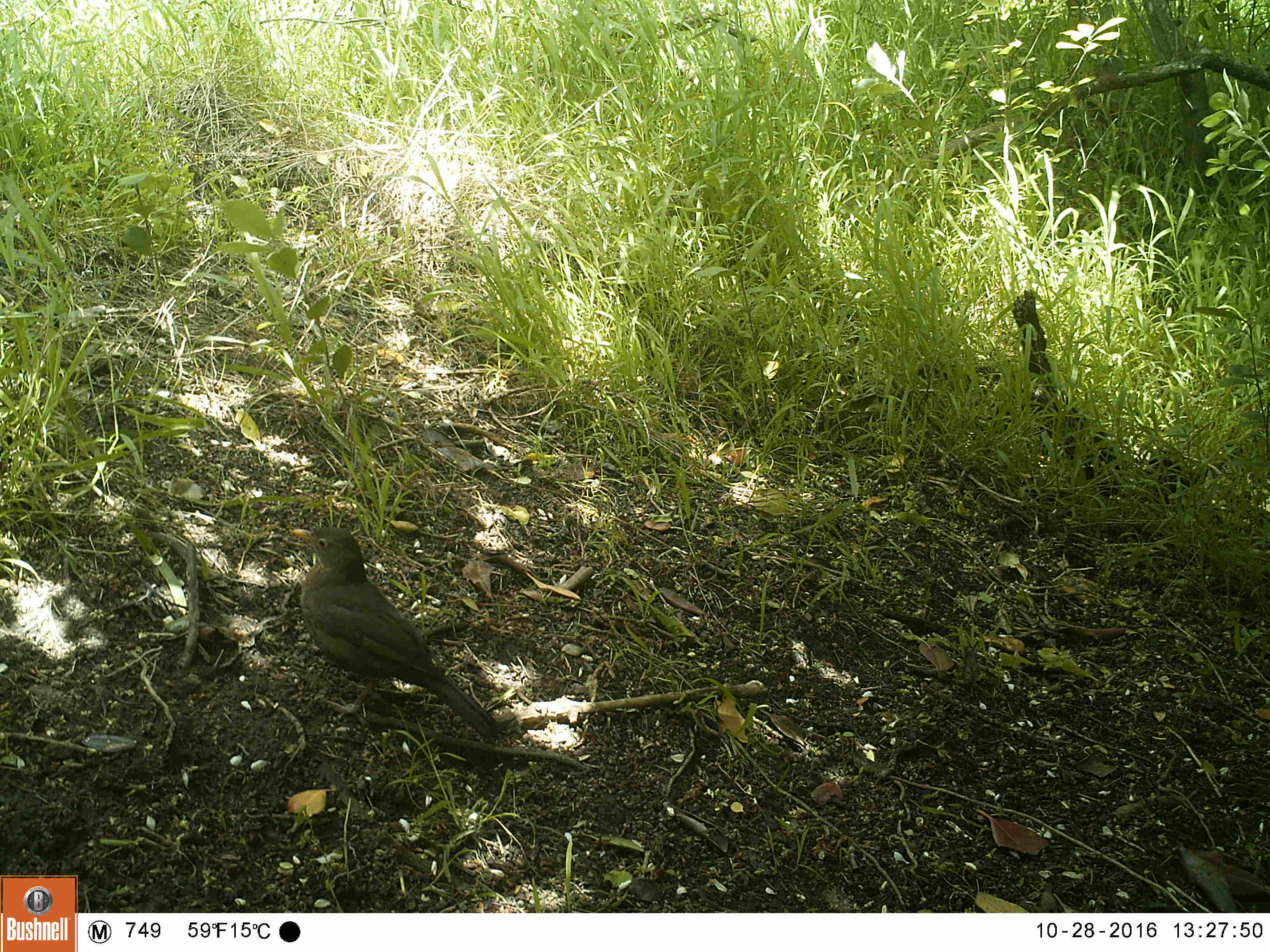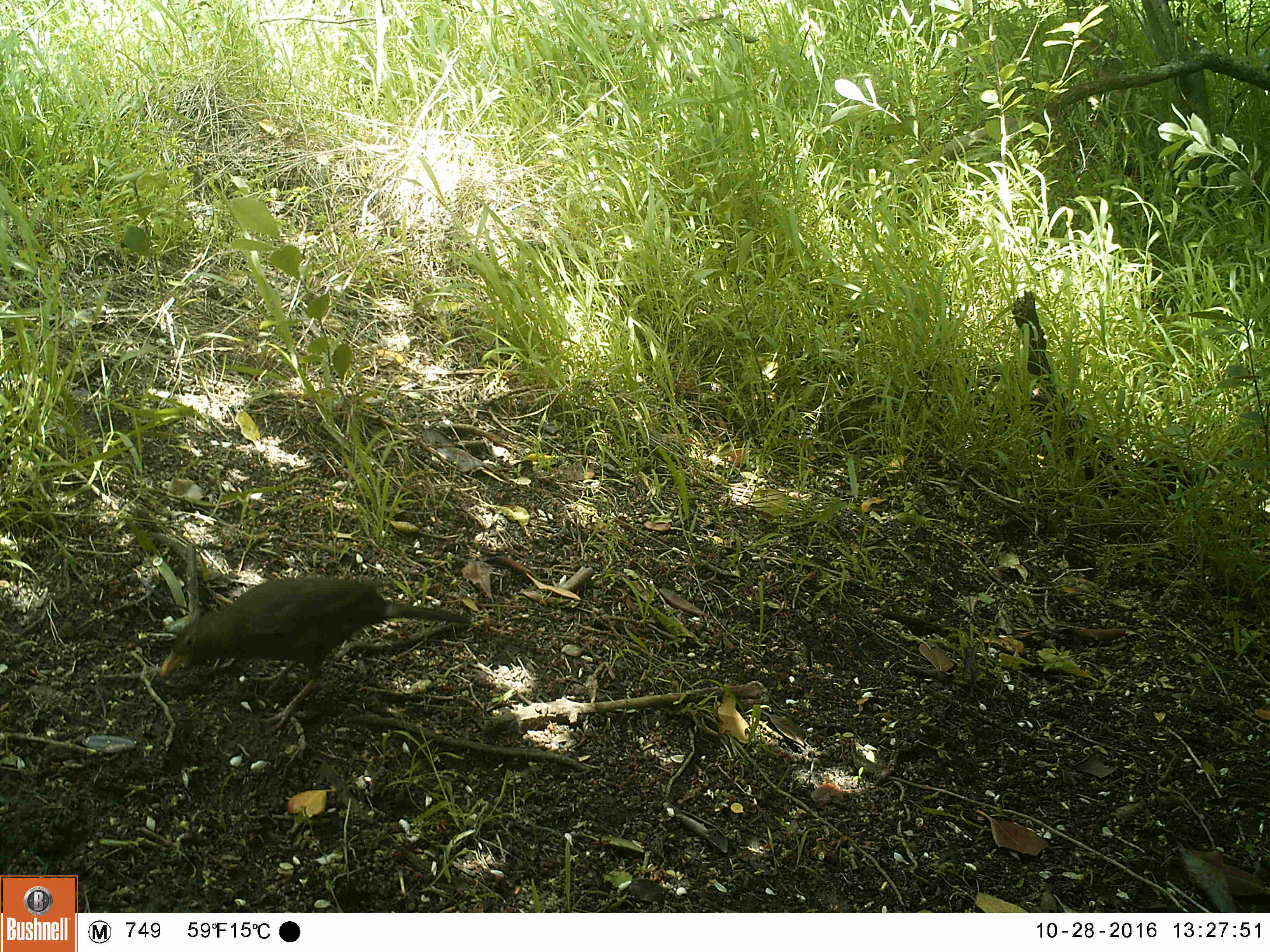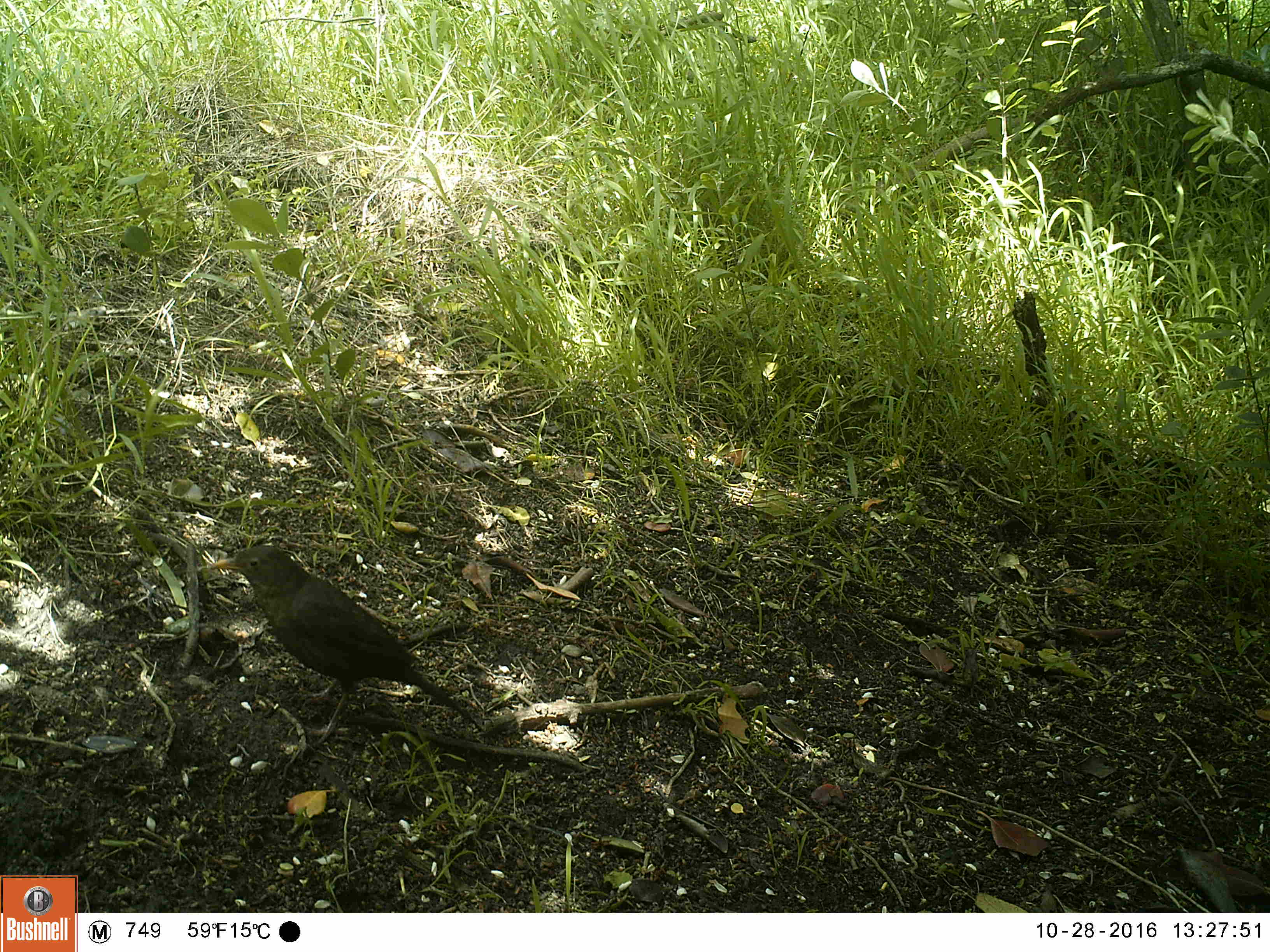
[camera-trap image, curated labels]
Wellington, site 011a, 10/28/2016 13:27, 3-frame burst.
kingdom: Animalia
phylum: Chordata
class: Aves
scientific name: Aves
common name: bird